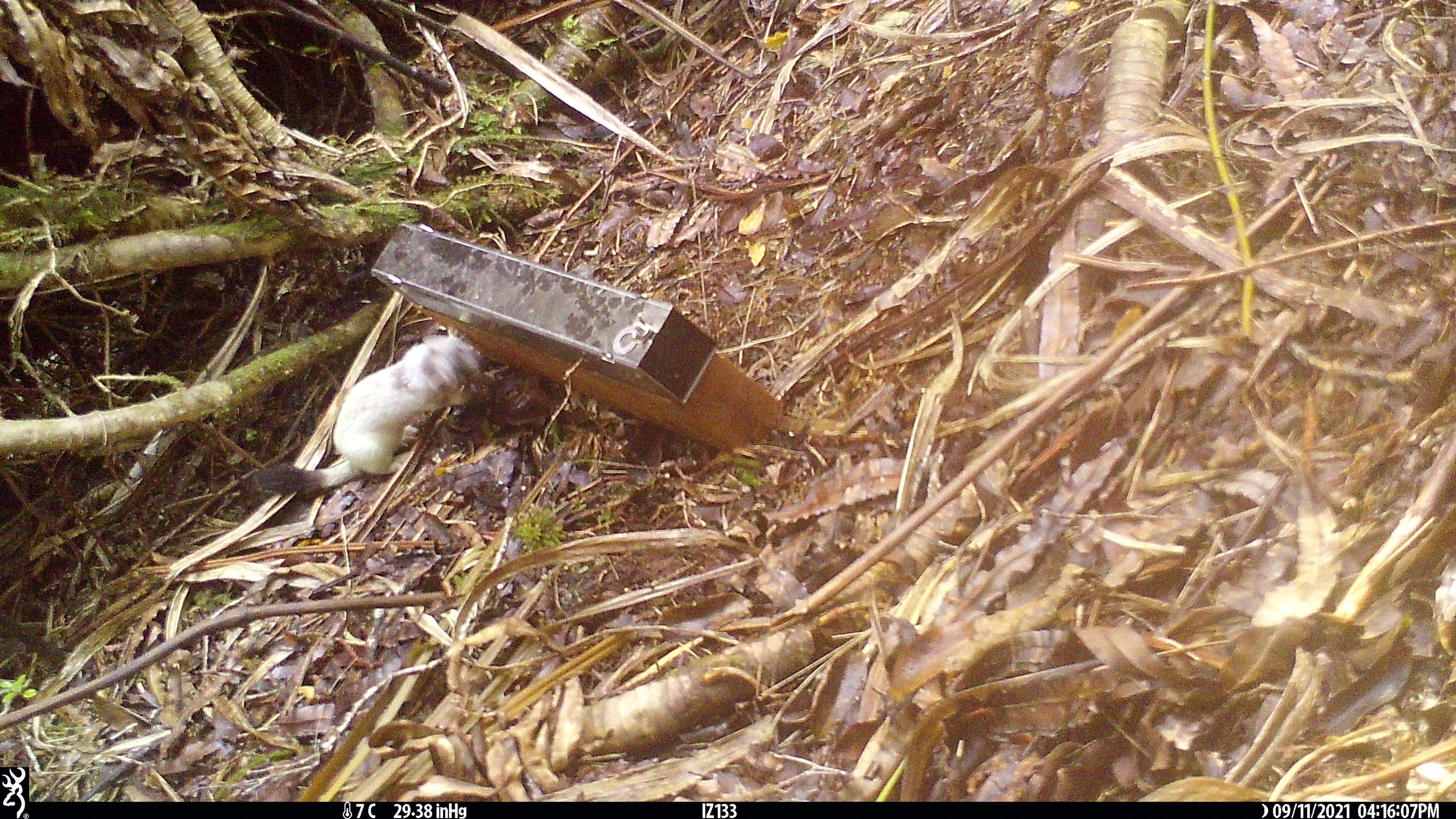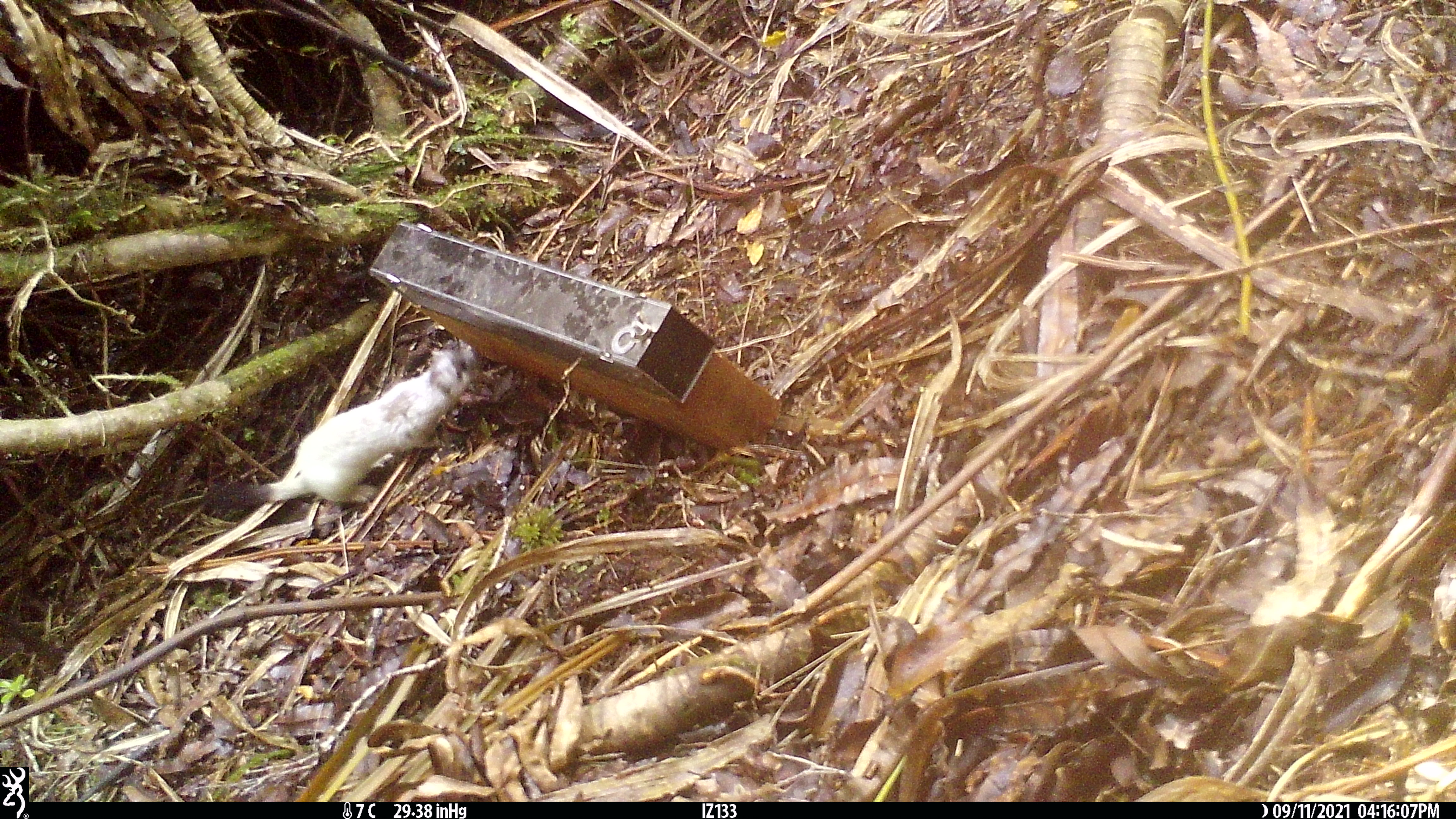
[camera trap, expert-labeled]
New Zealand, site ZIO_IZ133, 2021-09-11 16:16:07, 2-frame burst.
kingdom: Animalia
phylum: Chordata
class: Mammalia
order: Carnivora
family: Mustelidae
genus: Mustela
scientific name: Mustela erminea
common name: stoat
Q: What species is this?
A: Stoat (Mustela erminea).